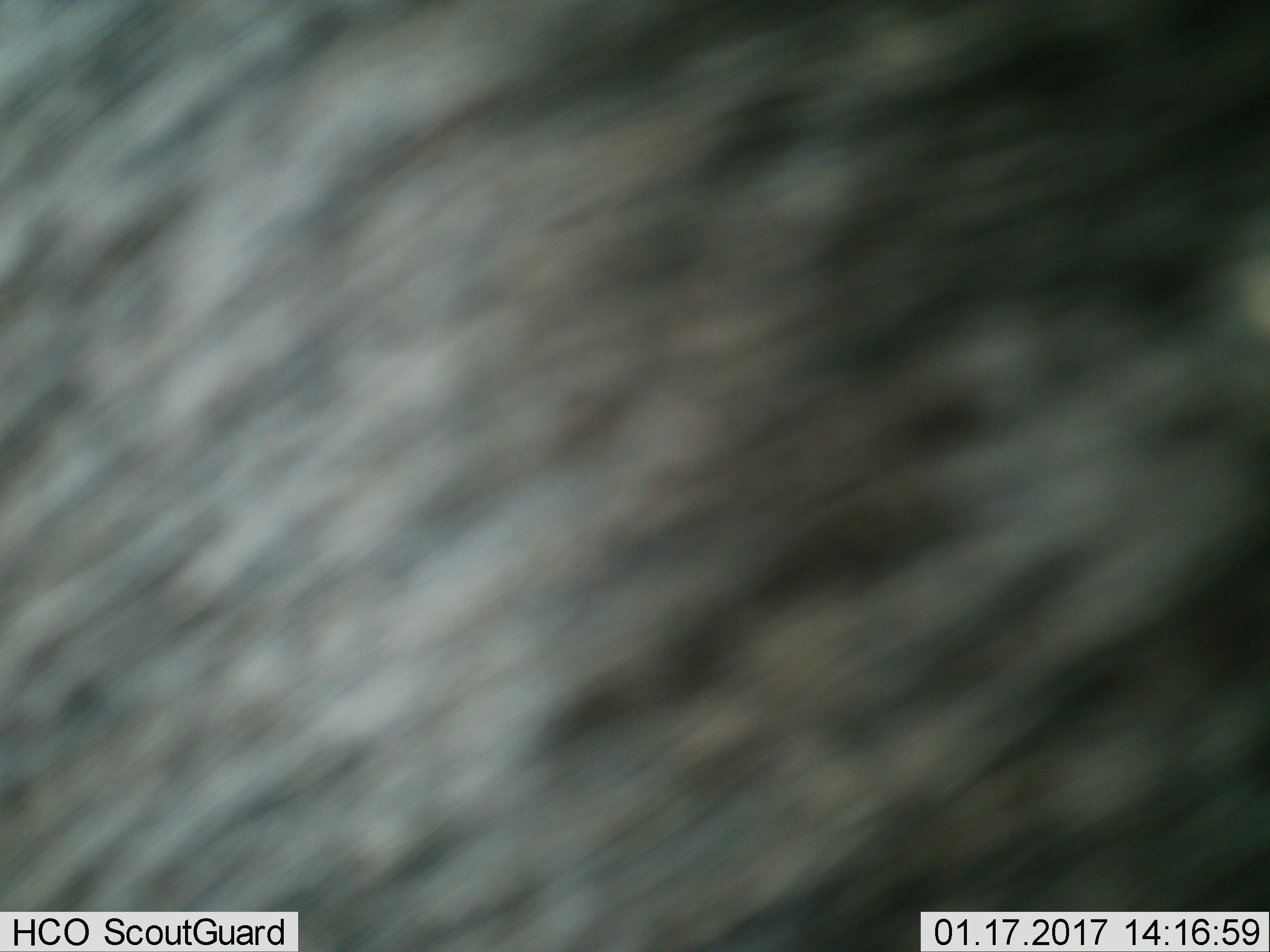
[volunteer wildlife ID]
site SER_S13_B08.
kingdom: Animalia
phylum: Chordata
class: Mammalia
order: Artiodactyla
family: Bovidae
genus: Connochaetes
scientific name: Connochaetes taurinus taurinus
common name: blue wildebeest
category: wildebeestblue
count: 1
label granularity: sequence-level